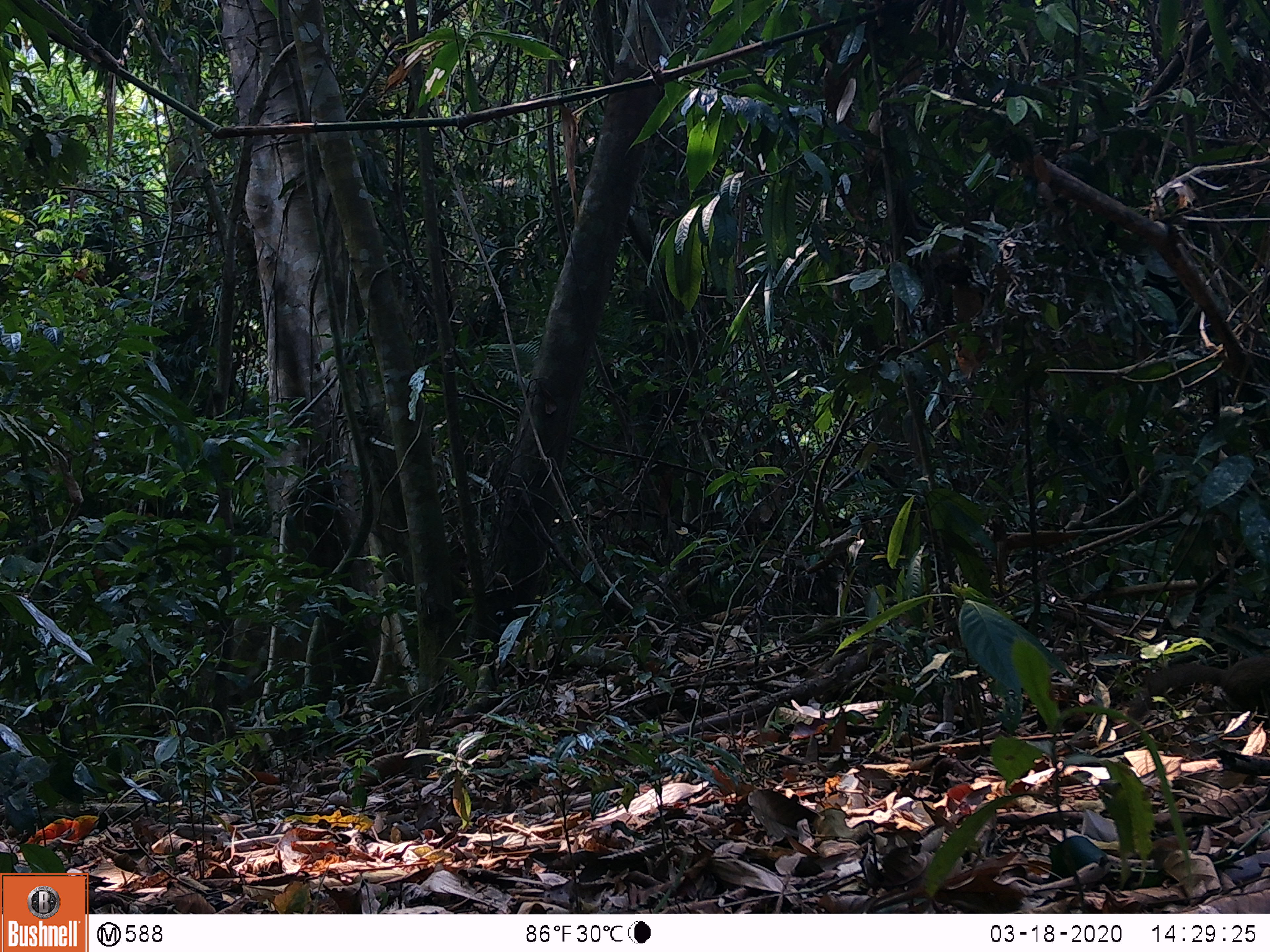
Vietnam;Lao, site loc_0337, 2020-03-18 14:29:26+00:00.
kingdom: Animalia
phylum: Chordata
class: Mammalia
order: Rodentia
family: Sciuridae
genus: Sciurus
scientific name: Sciurus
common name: squirrel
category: unidentified squirrel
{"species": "unidentified squirrel (squirrel) (Sciurus)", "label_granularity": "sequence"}